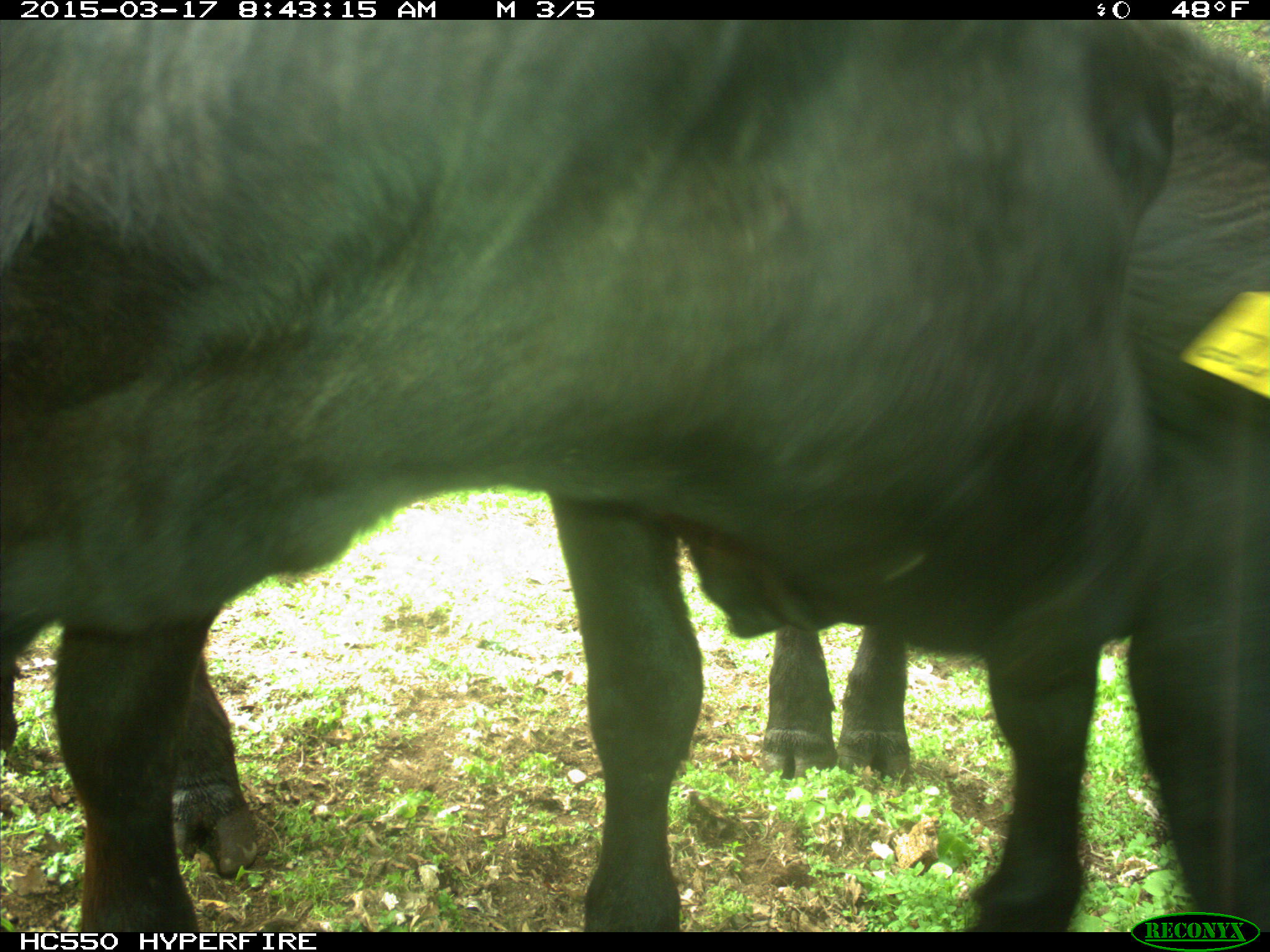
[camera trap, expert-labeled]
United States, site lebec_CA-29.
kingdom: Animalia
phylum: Chordata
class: Mammalia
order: Artiodactyla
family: Bovidae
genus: Bos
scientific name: Bos taurus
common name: domestic cow